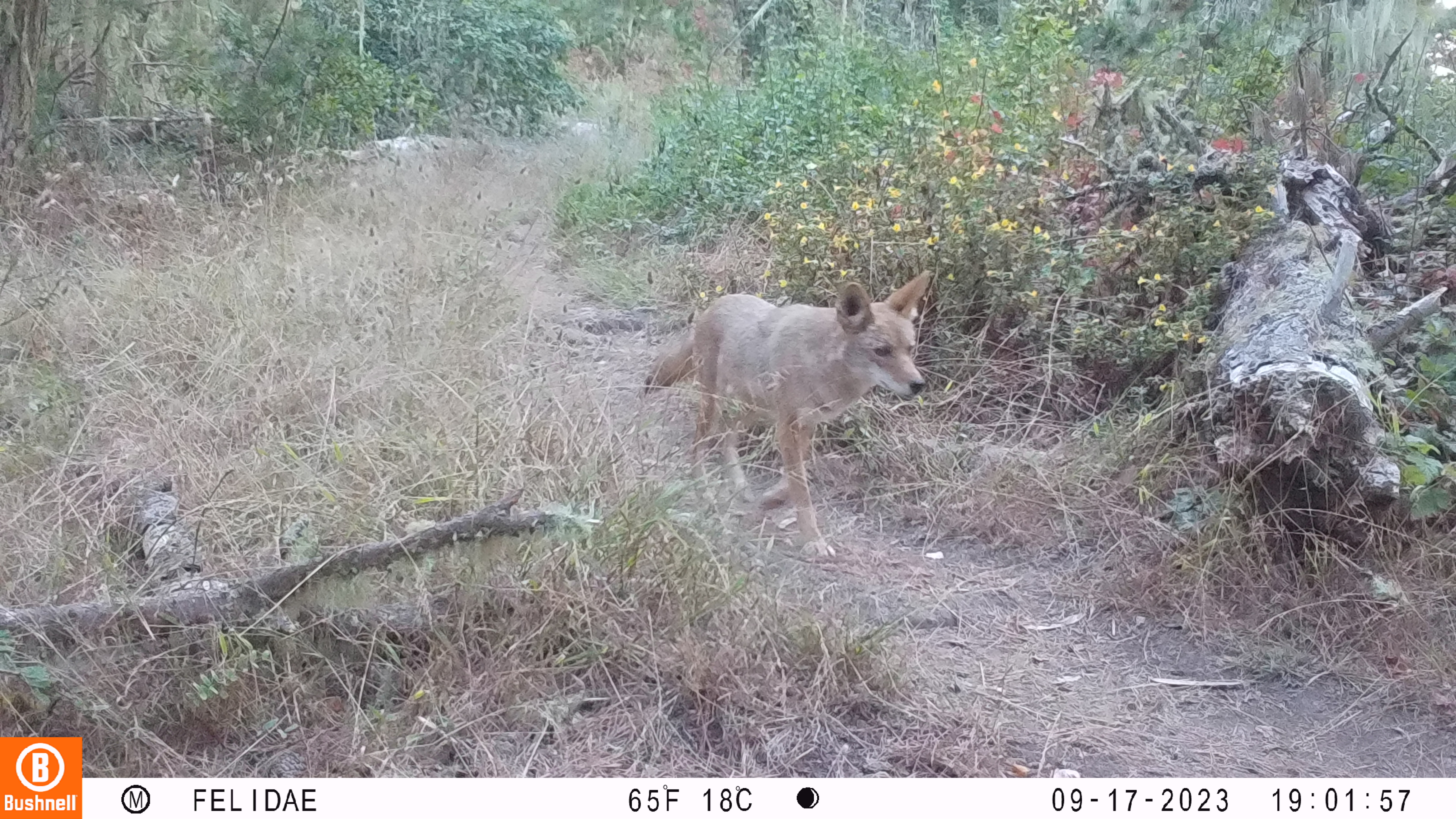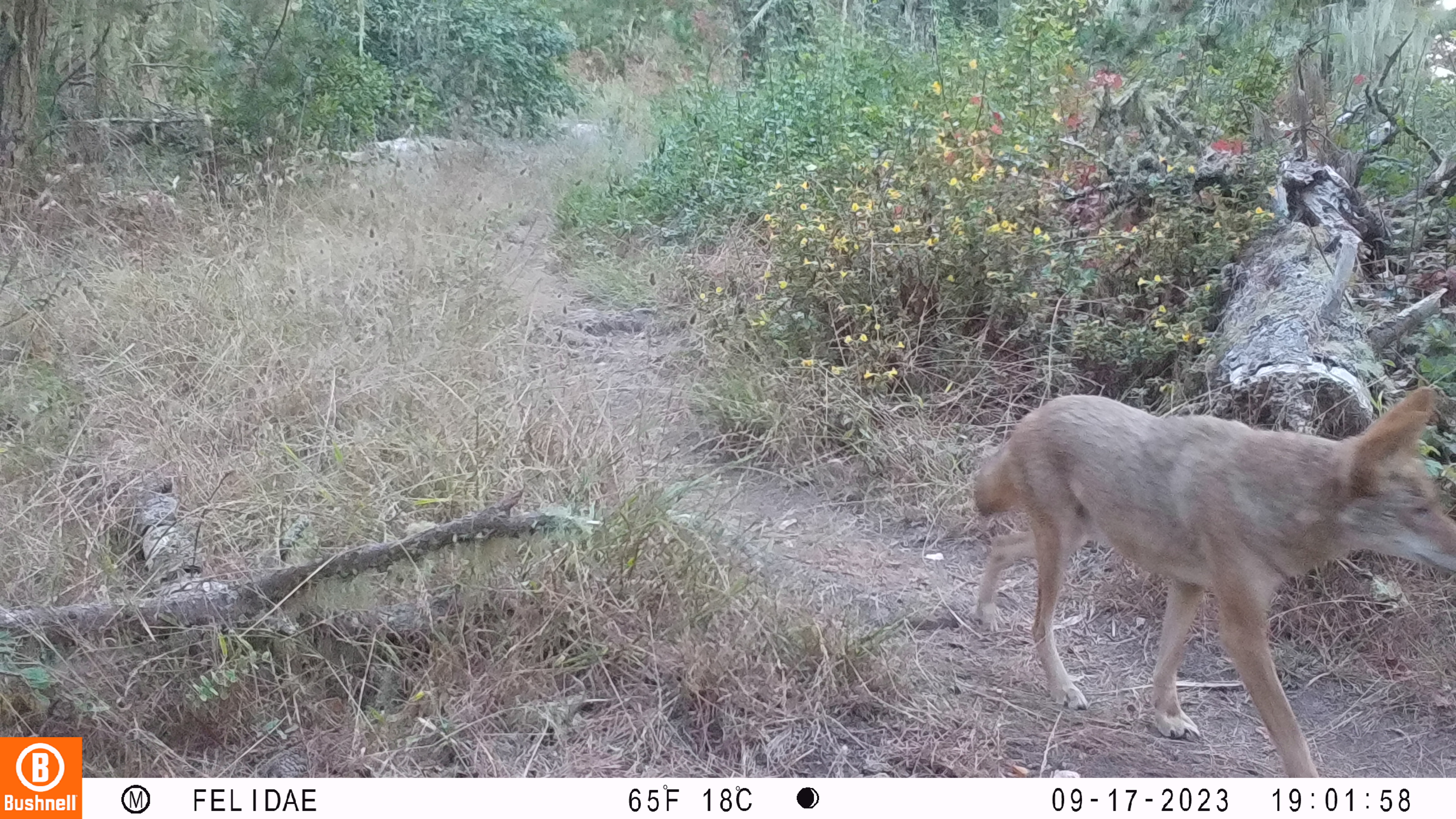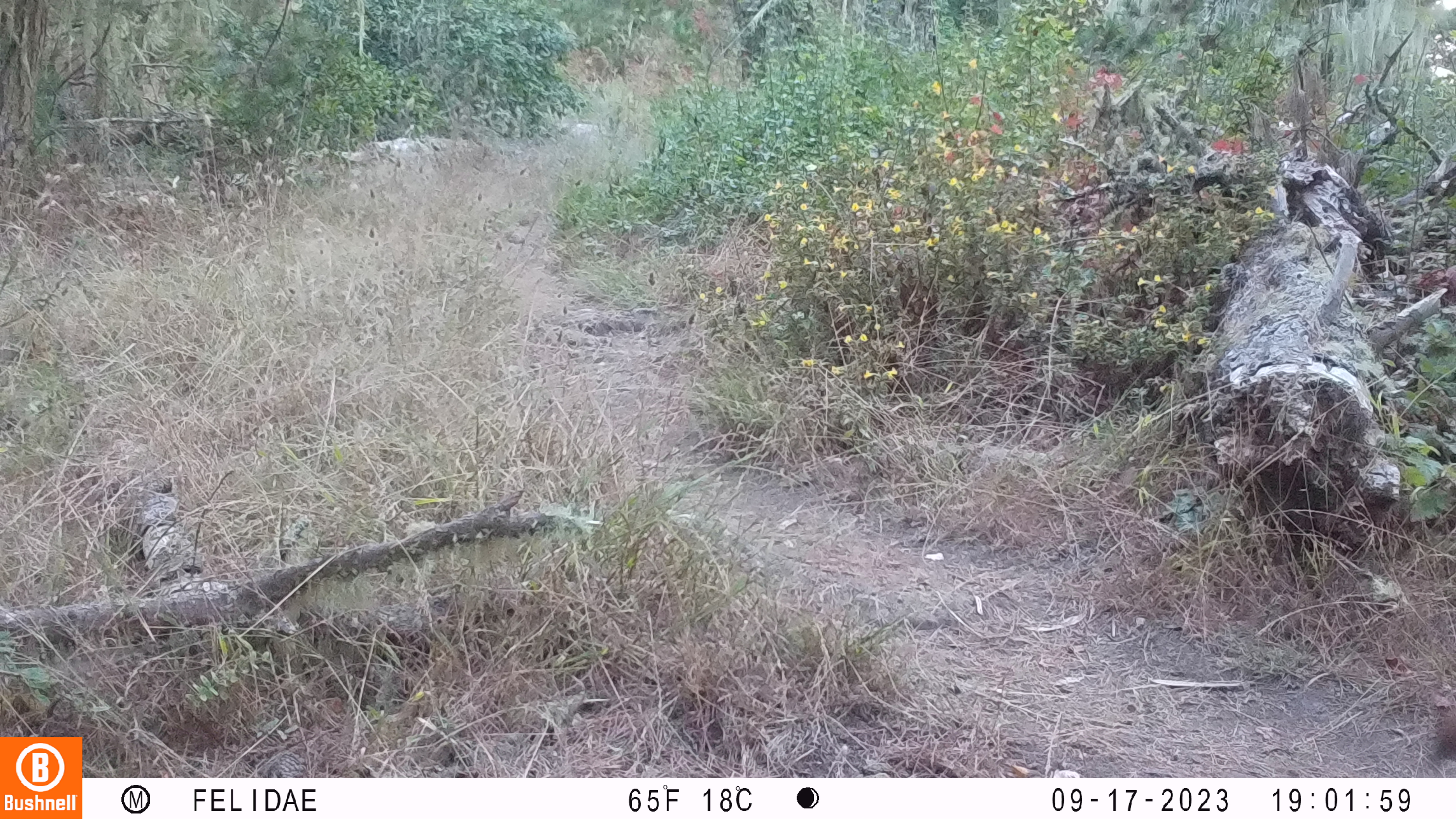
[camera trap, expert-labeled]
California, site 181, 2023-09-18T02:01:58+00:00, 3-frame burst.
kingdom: Animalia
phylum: Chordata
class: Mammalia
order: Carnivora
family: Canidae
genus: Canis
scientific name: Canis latrans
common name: coyote